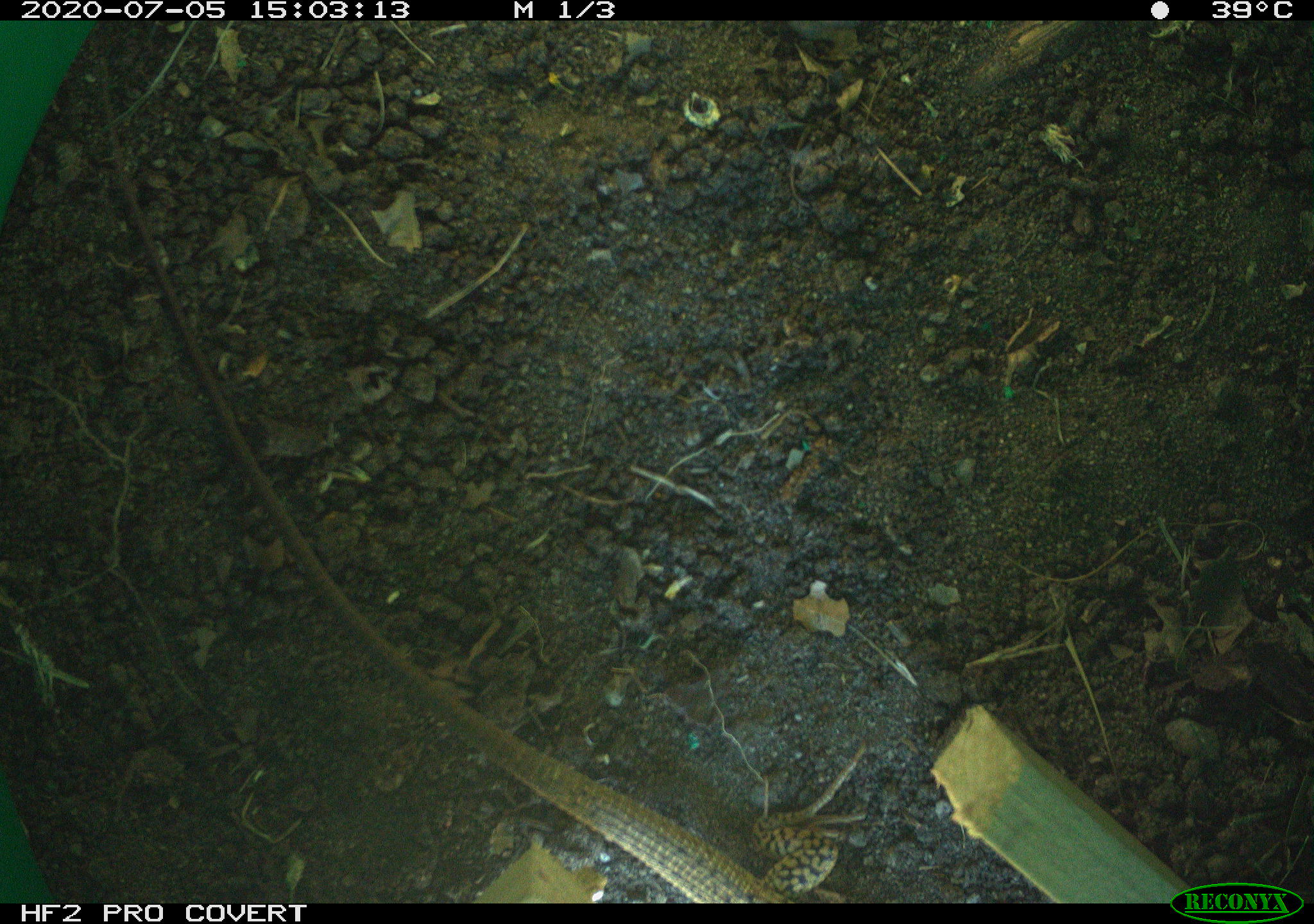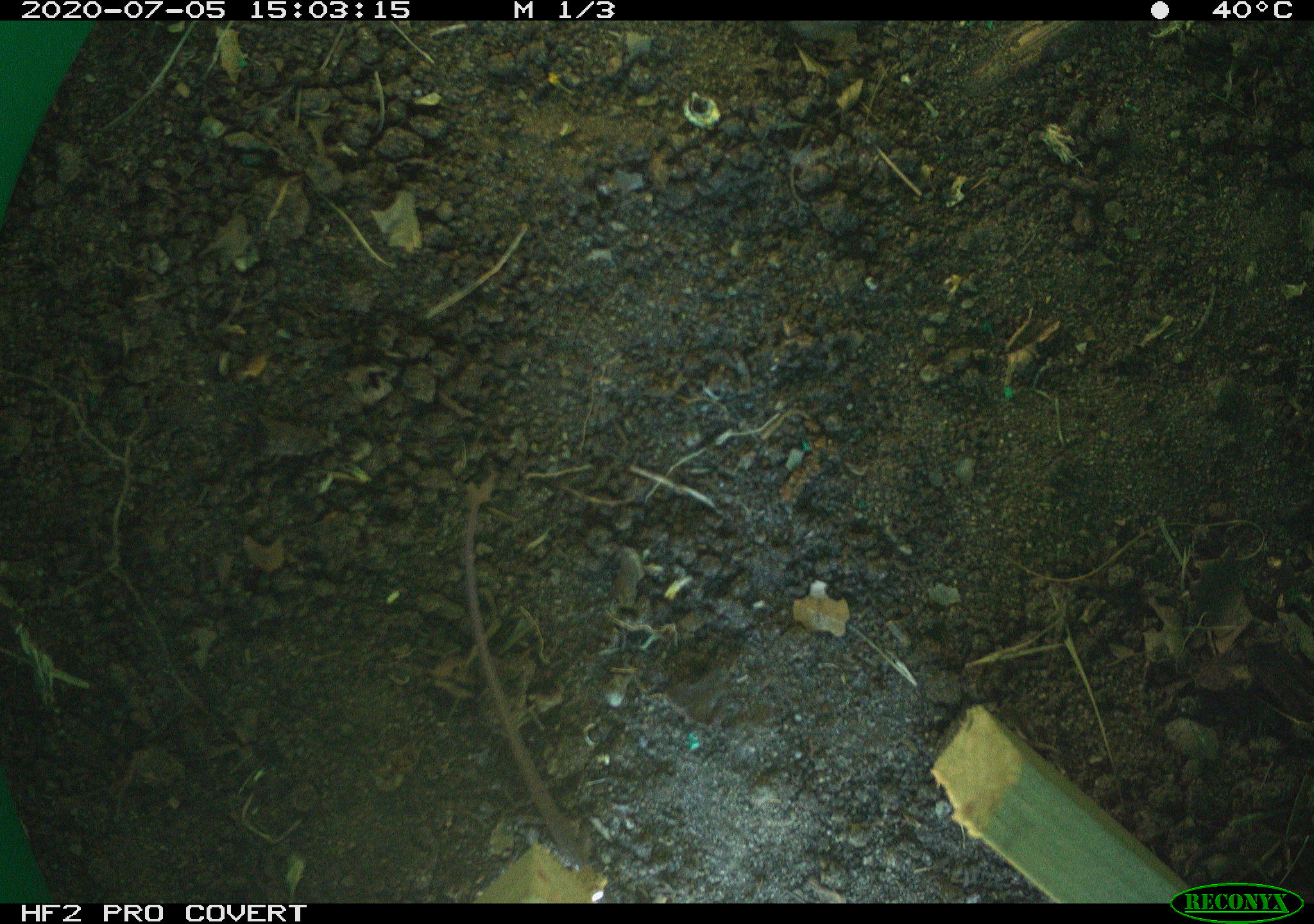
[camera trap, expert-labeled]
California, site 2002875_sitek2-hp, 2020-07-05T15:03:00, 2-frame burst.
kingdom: Animalia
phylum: Chordata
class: Reptilia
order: Squamata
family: Teiidae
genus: Aspidoscelis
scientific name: Aspidoscelis tigris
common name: western whiptail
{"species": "western whiptail (Aspidoscelis tigris)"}